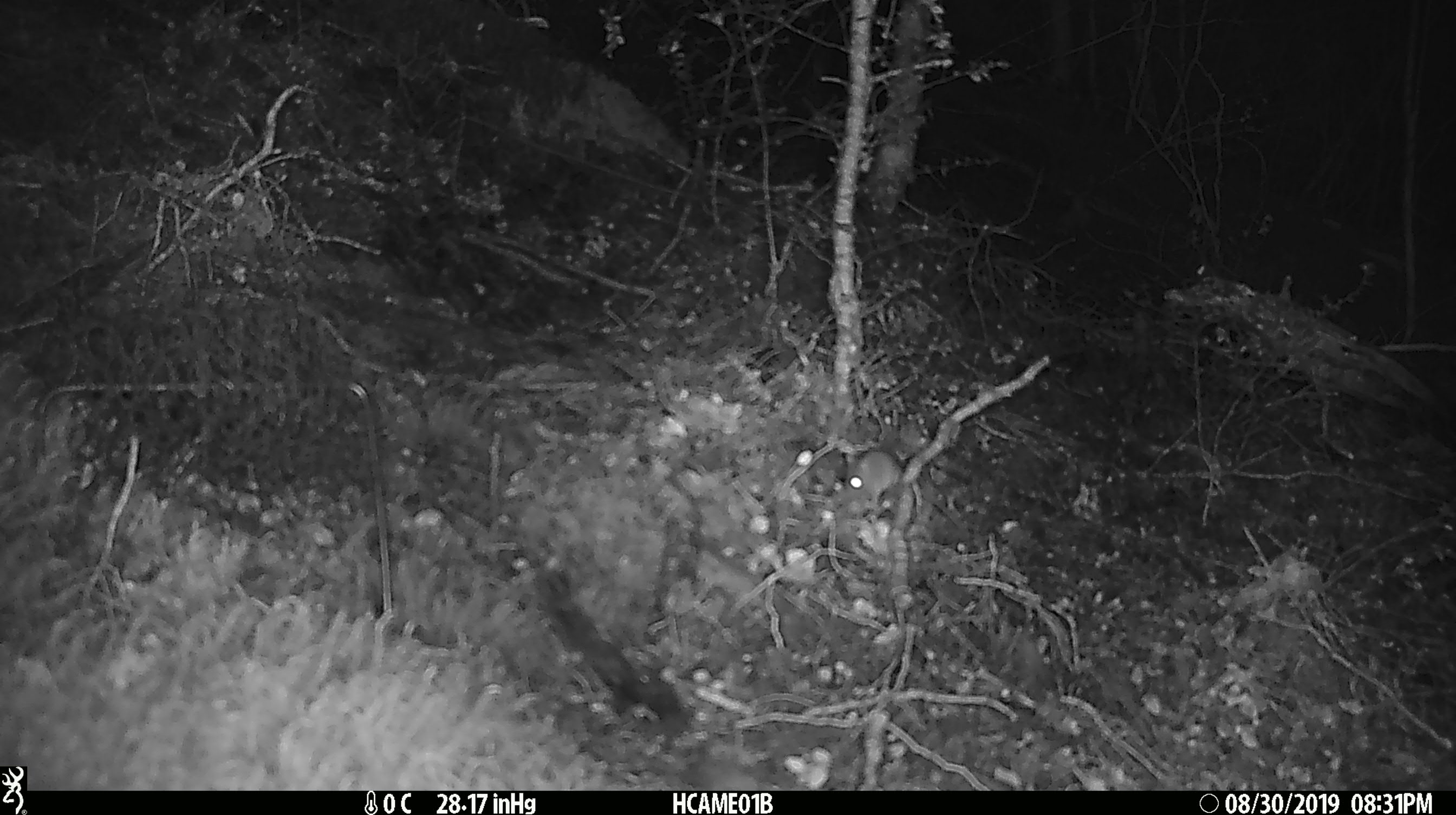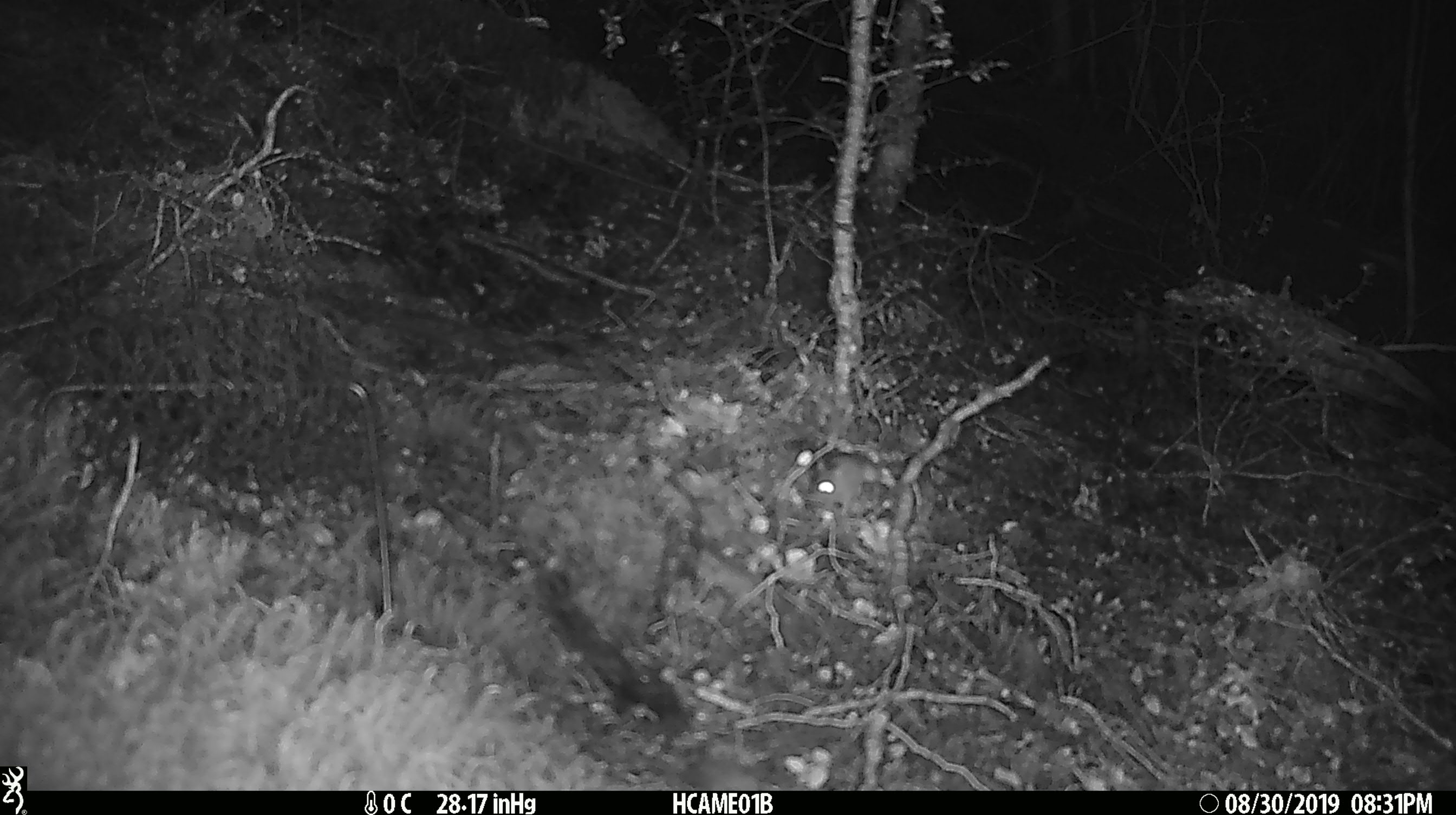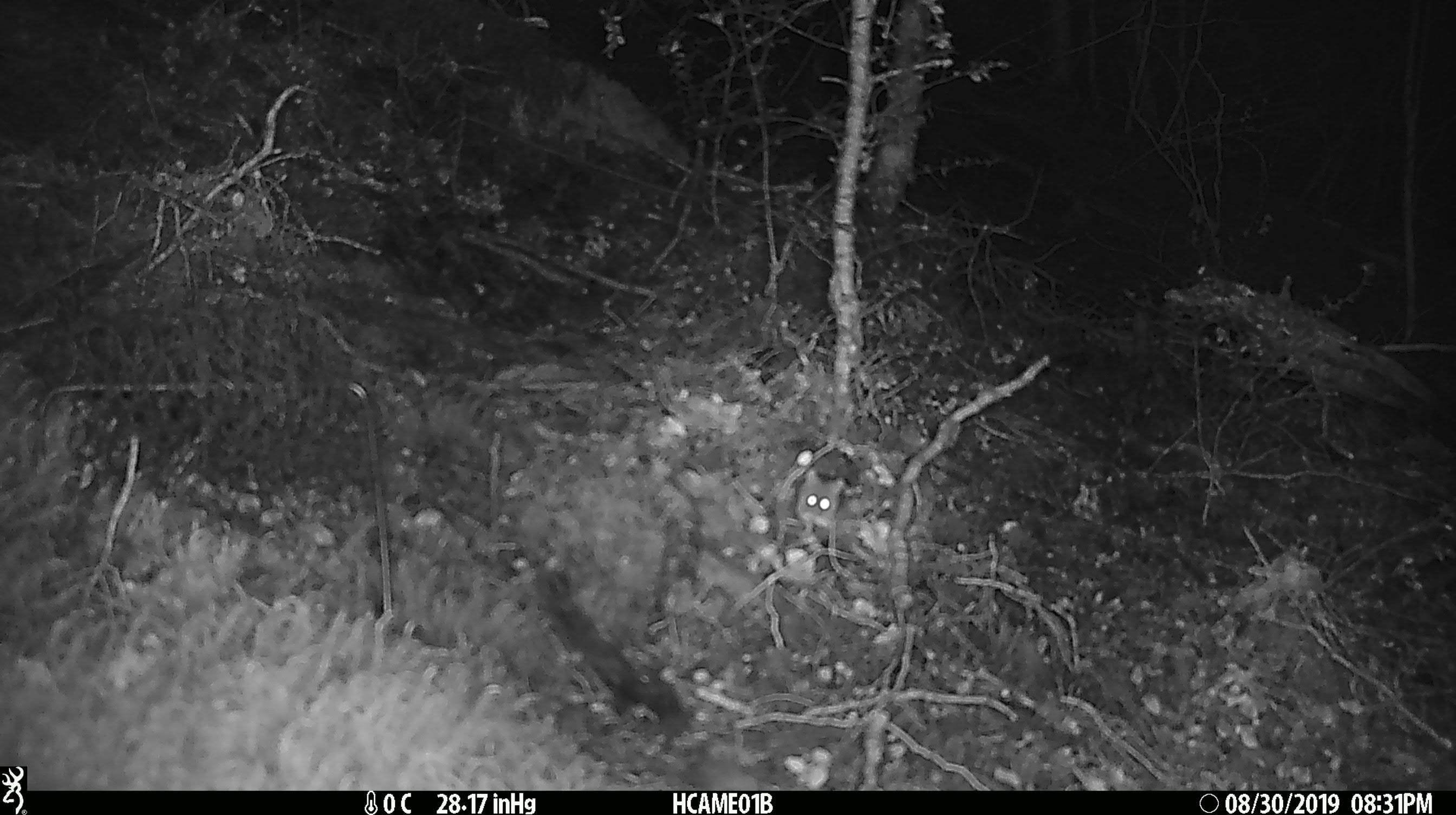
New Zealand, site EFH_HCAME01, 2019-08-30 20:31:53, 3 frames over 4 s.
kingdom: Animalia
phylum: Chordata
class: Mammalia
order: Rodentia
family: Muridae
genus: Mus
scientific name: Mus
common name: mouse